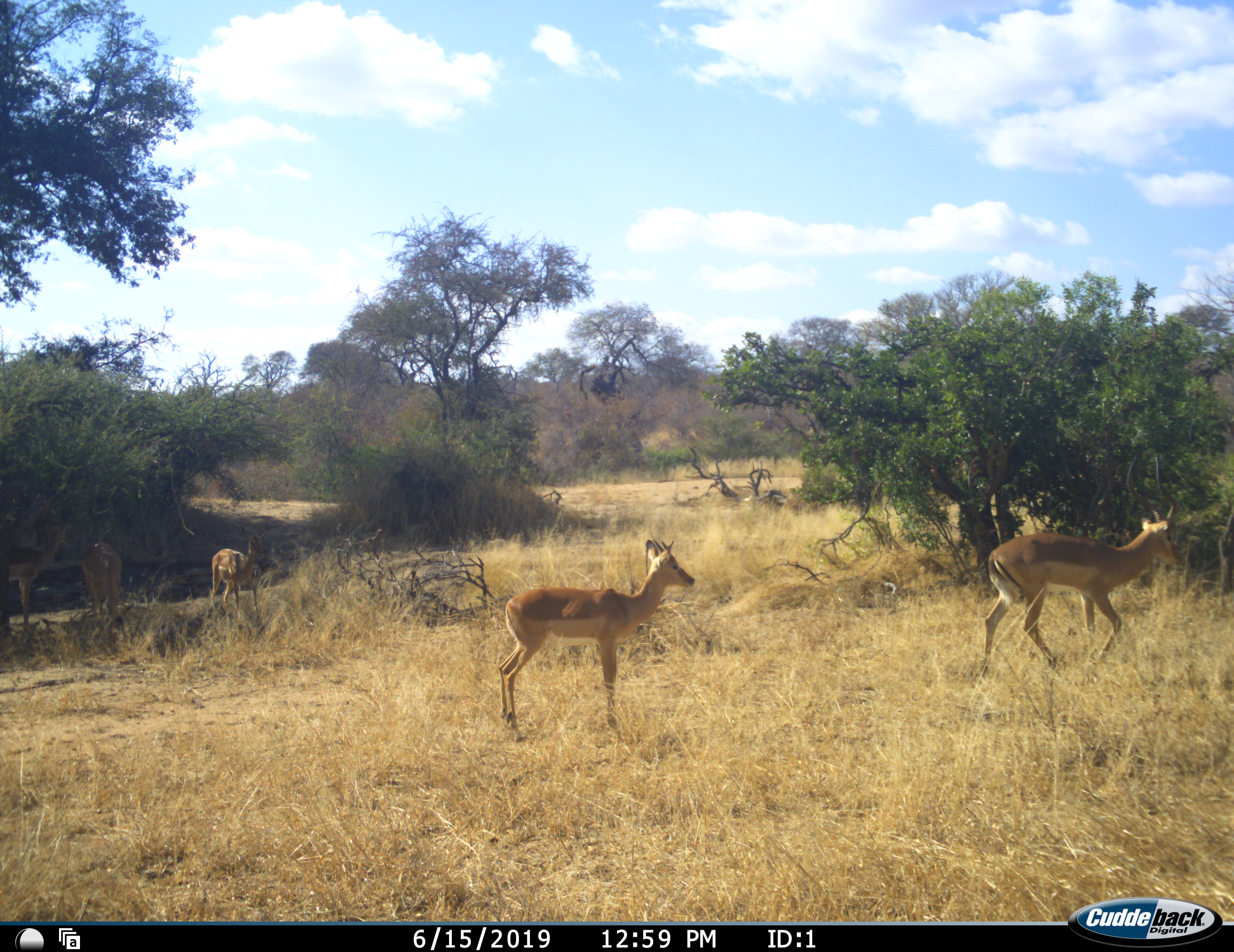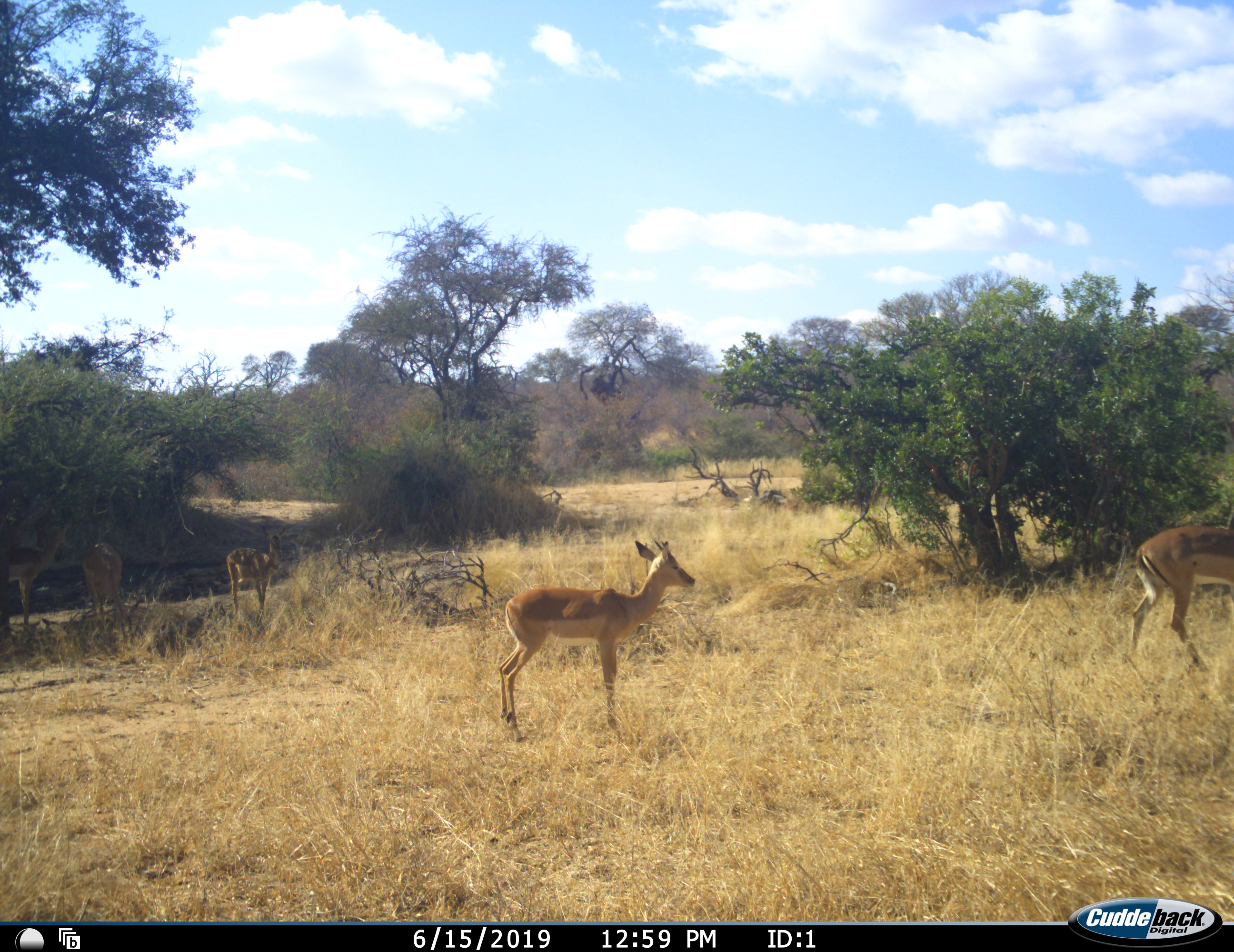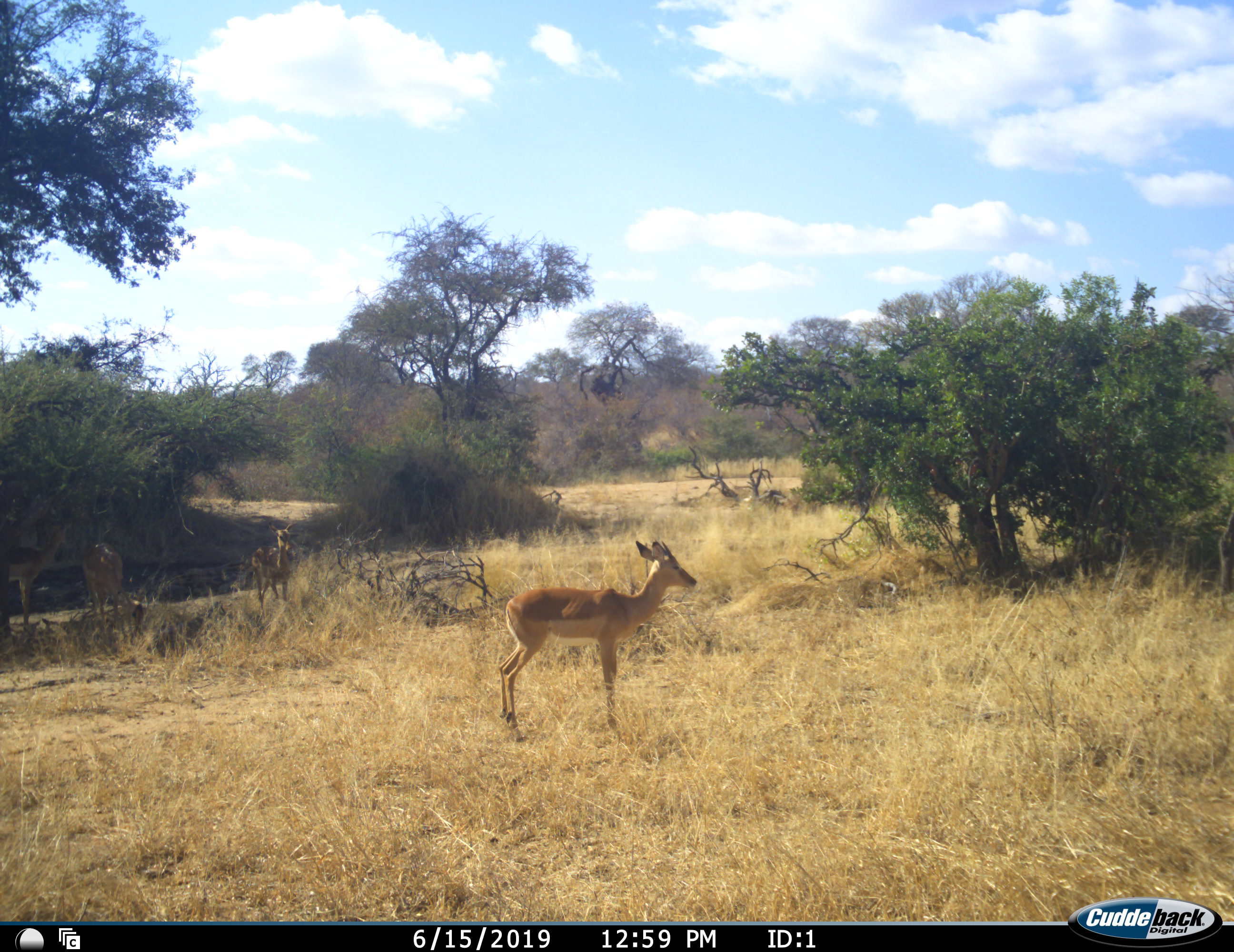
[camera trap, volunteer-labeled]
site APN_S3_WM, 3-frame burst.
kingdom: Animalia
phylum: Chordata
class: Mammalia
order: Artiodactyla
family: Bovidae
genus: Aepyceros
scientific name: Aepyceros melampus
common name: impala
Impala (Aepyceros melampus), count 5. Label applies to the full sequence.